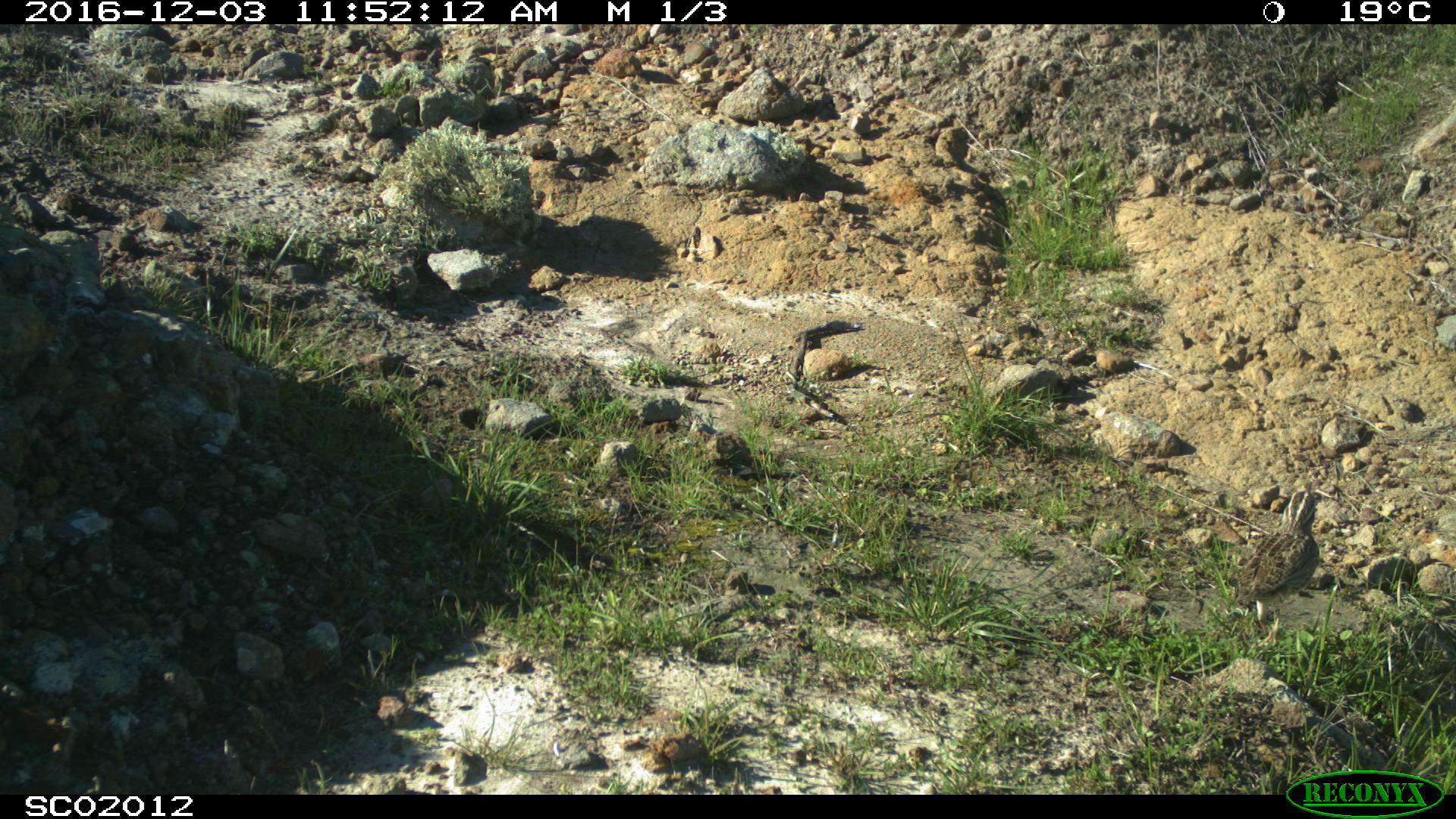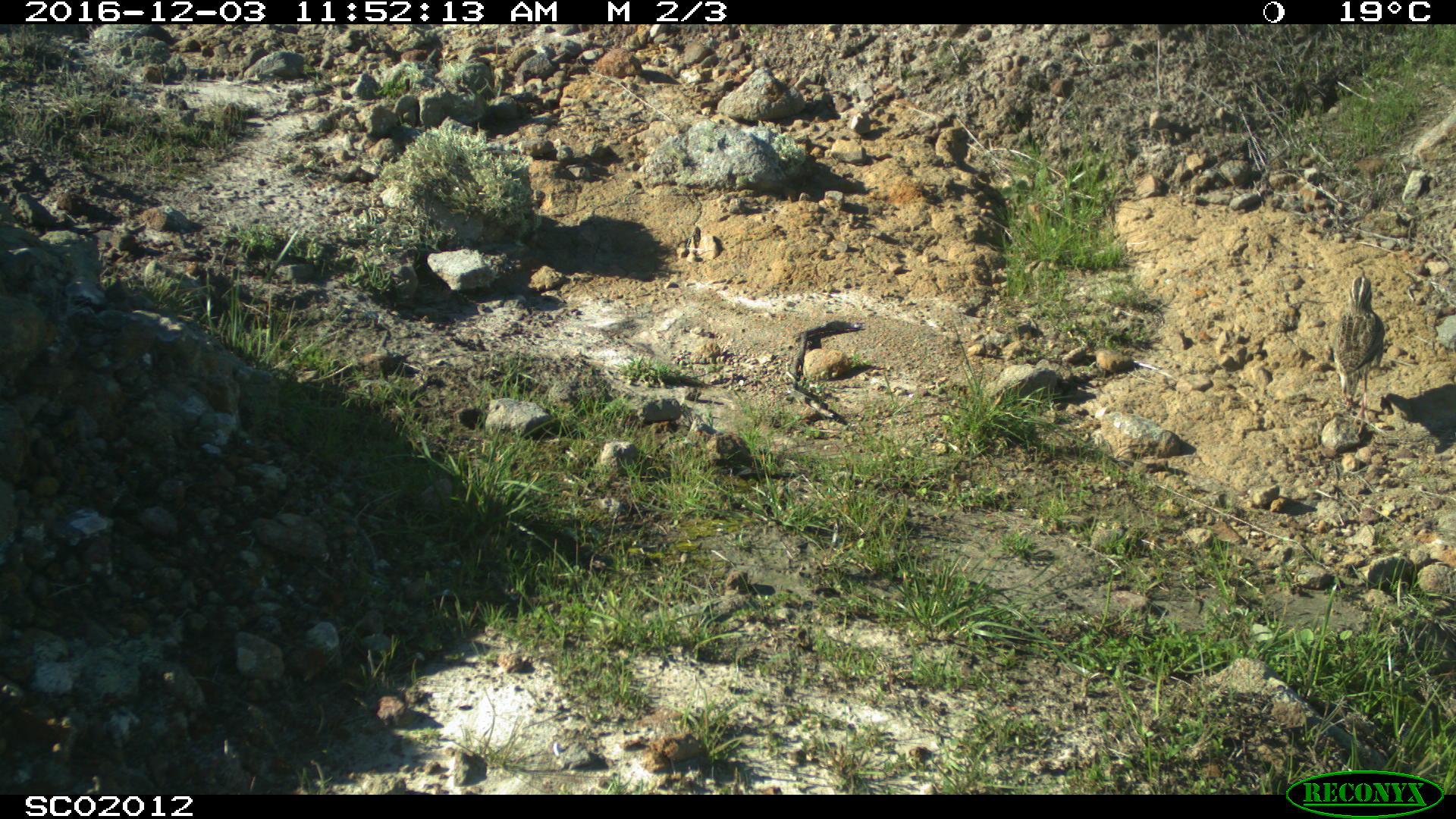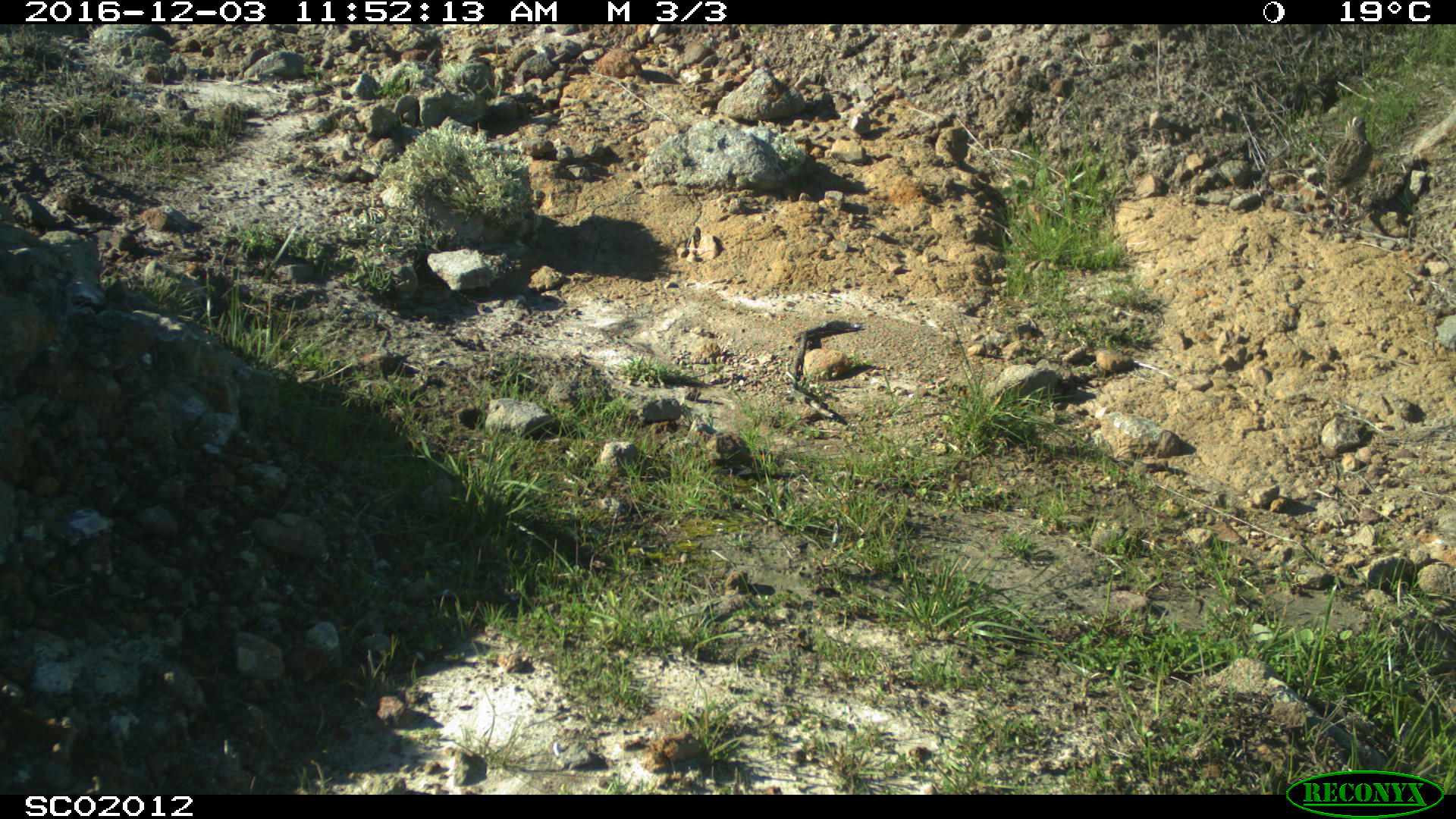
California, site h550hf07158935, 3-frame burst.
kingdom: Animalia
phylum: Chordata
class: Aves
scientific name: Aves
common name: bird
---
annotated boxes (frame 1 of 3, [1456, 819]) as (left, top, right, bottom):
bird: (1221, 491, 1324, 650)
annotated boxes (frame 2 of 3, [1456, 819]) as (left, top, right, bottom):
bird: (1332, 269, 1384, 435)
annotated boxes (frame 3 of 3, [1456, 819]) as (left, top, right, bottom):
bird: (1326, 115, 1373, 215)